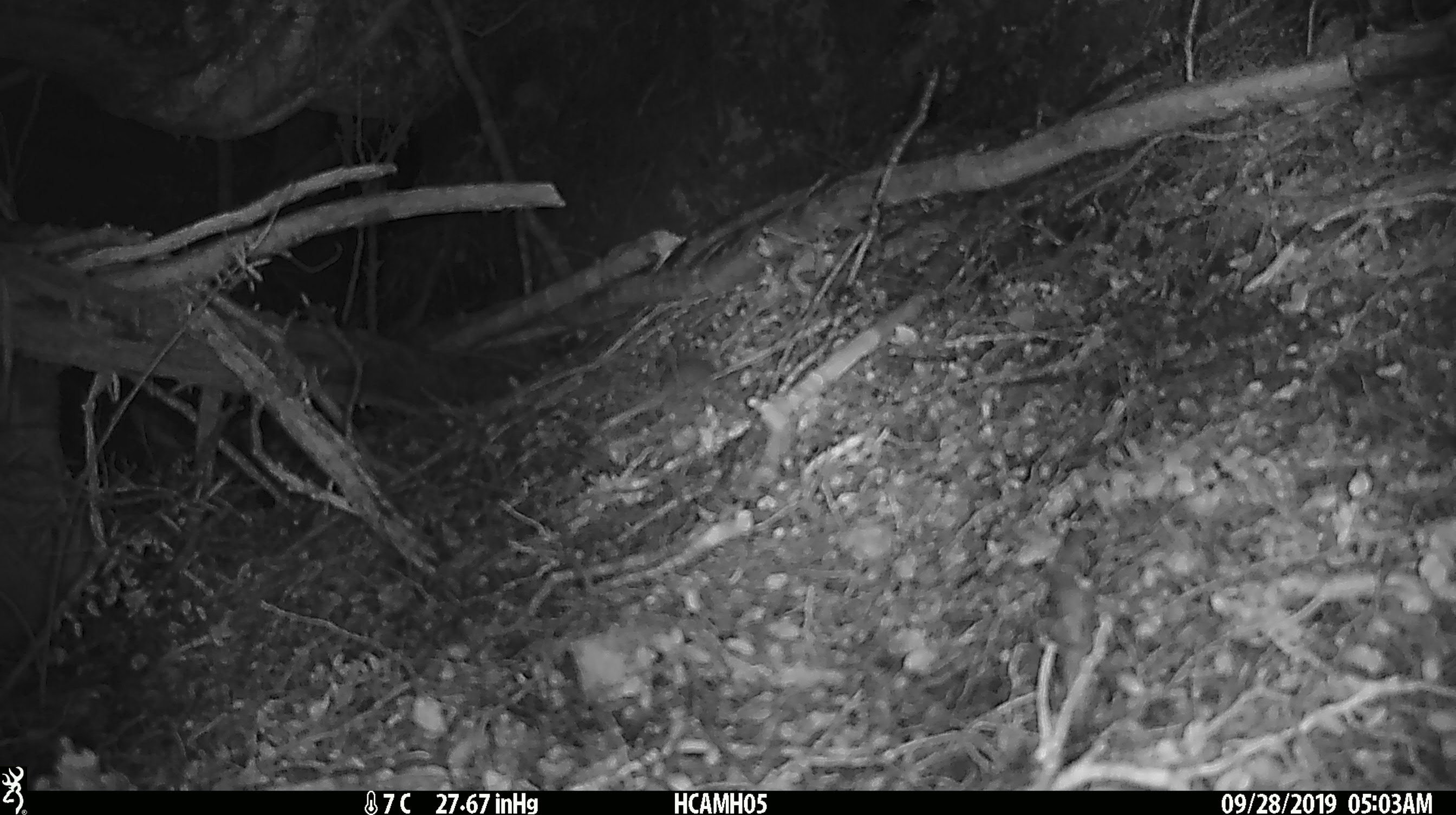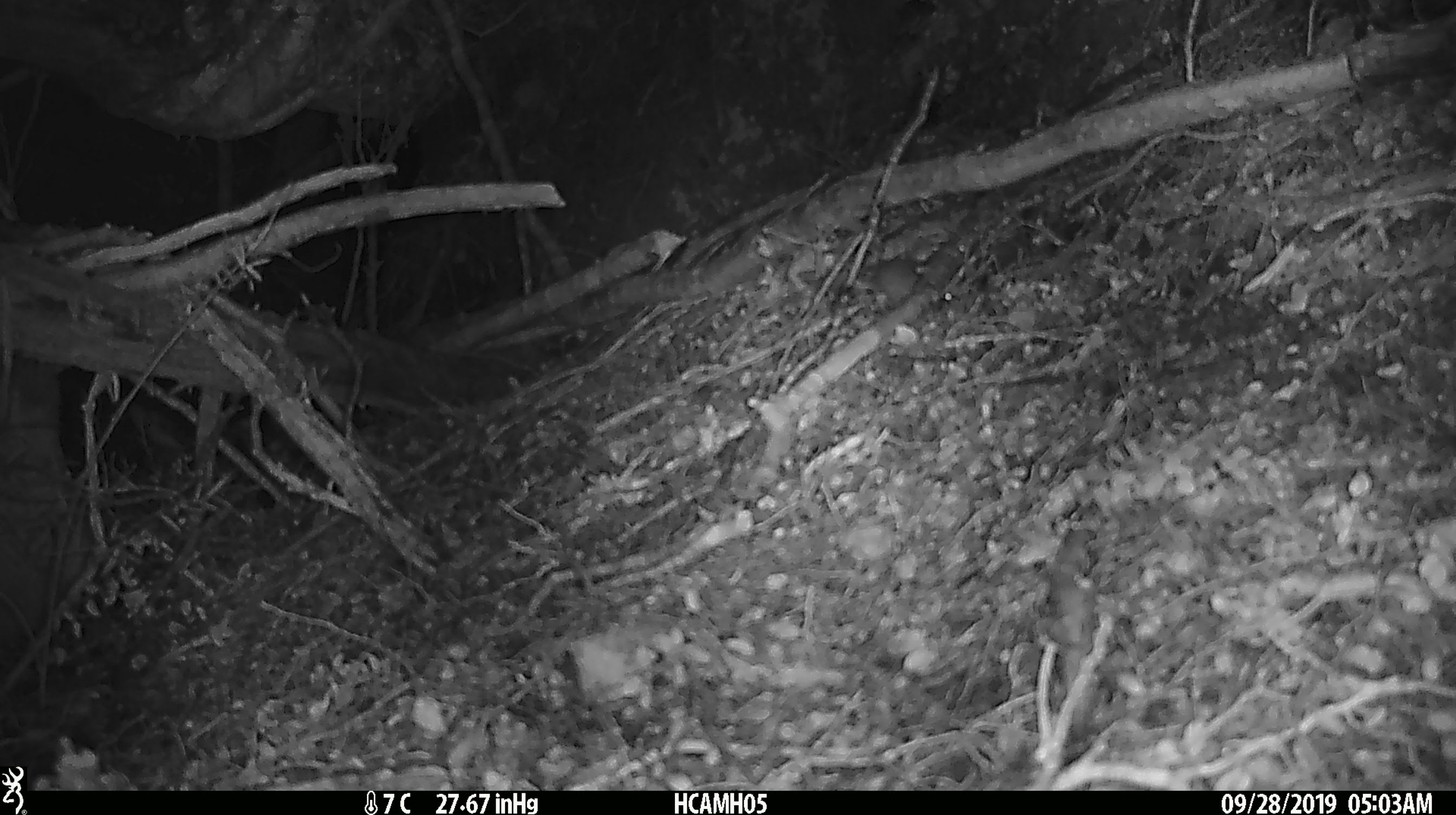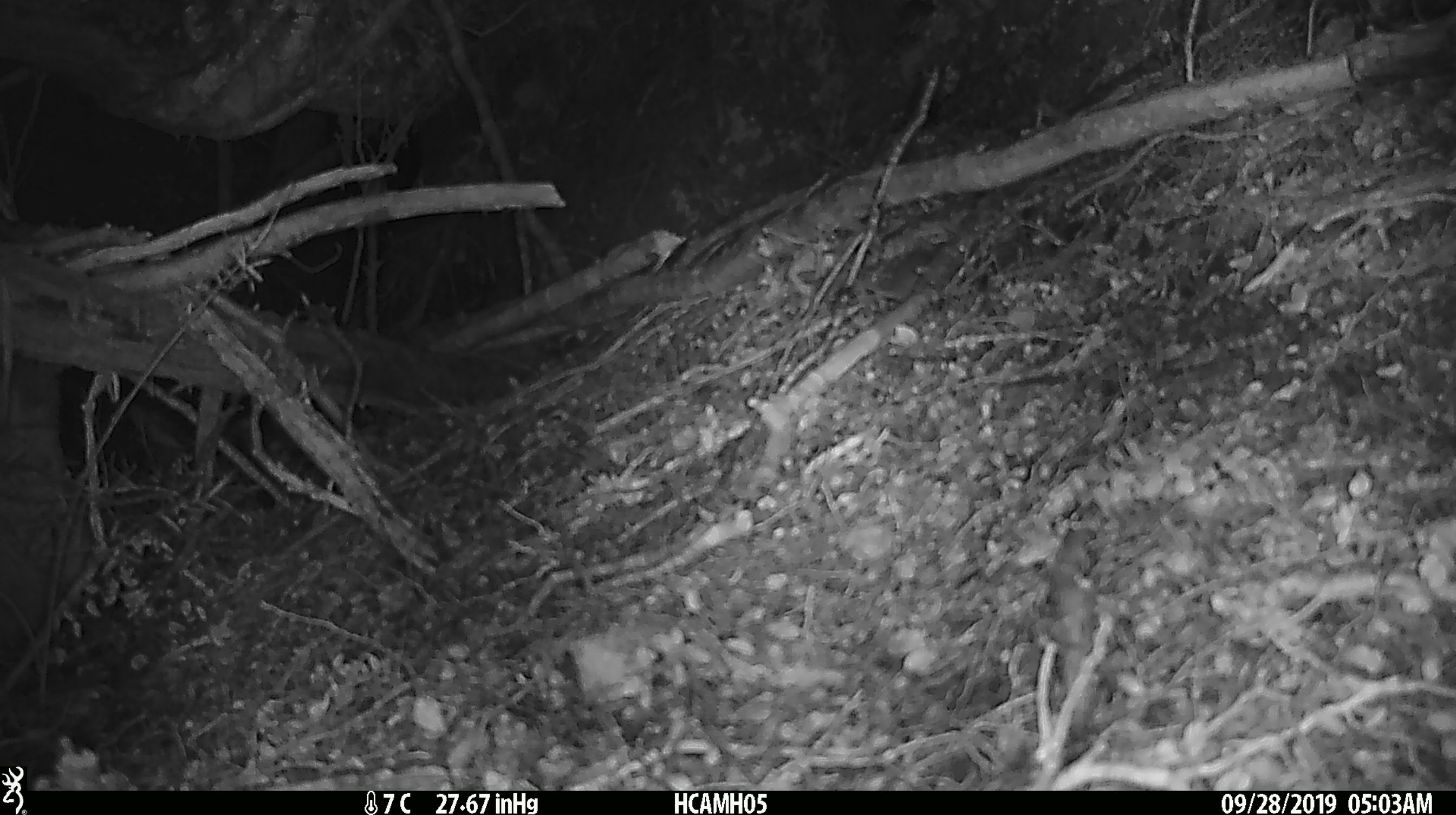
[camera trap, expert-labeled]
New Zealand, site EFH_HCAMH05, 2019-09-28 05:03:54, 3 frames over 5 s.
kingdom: Animalia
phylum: Chordata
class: Mammalia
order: Rodentia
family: Muridae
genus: Mus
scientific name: Mus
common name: mouse